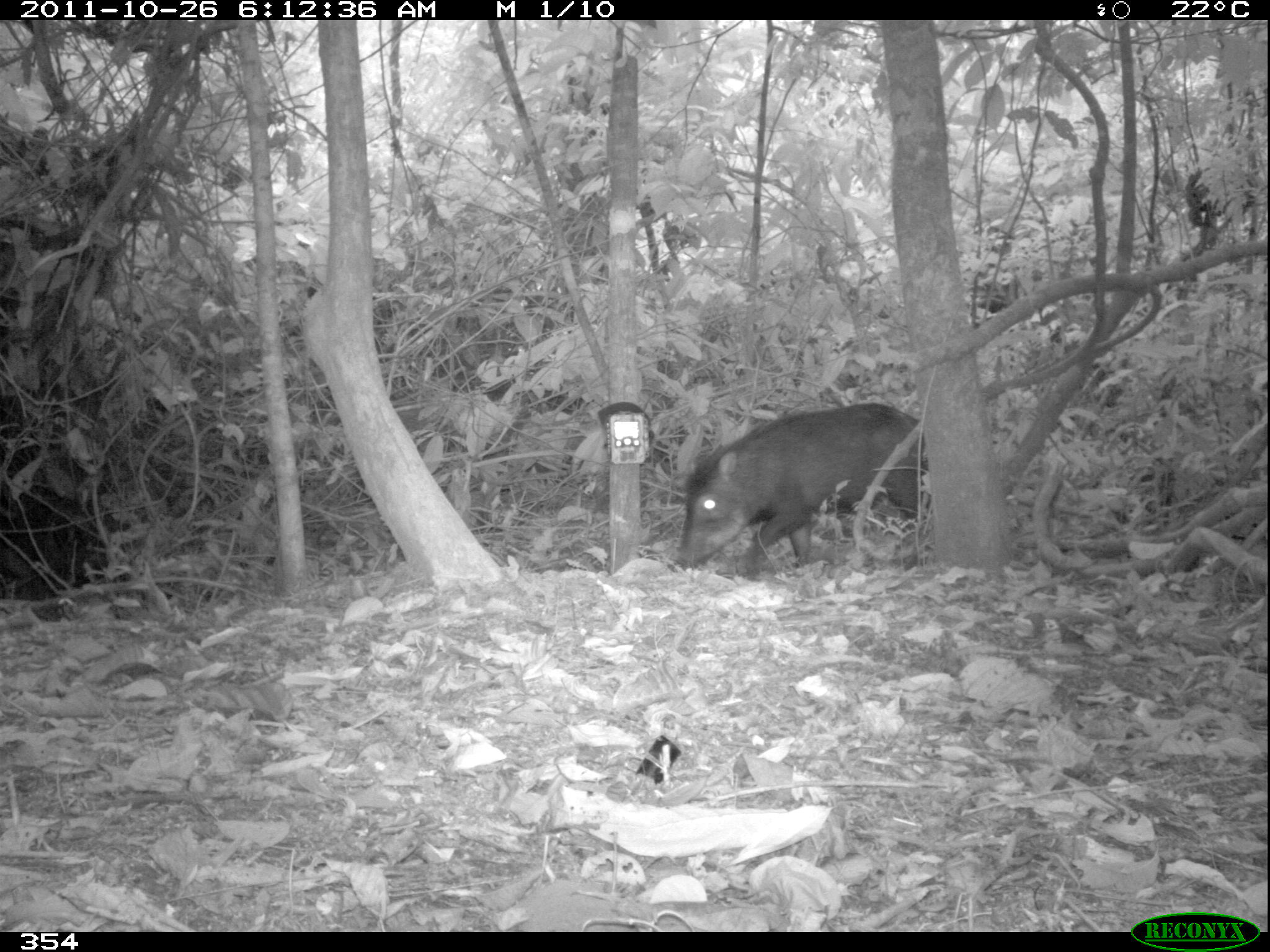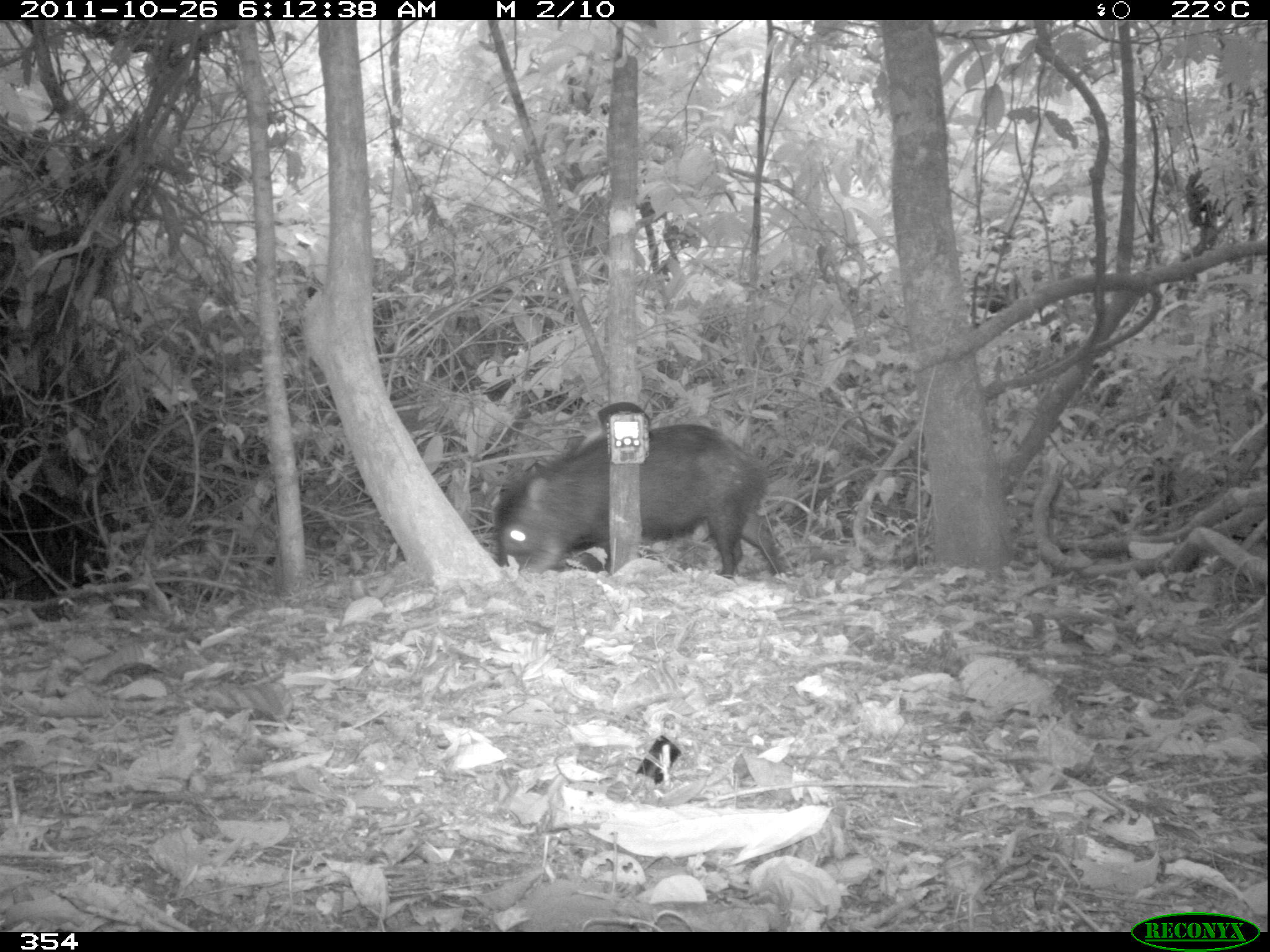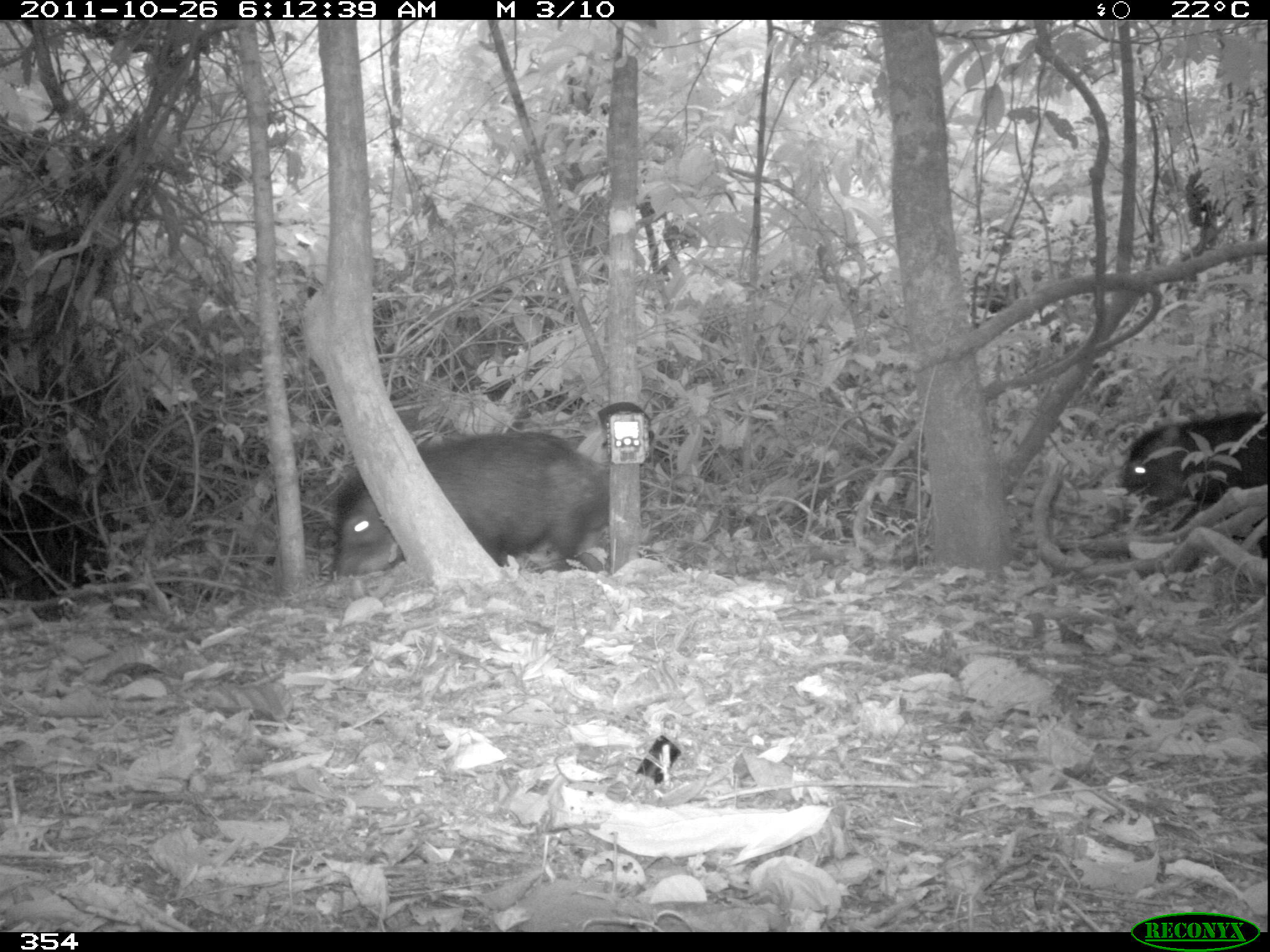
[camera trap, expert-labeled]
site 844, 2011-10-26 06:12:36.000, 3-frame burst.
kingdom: Animalia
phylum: Chordata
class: Mammalia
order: Artiodactyla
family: Tayassuidae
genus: Tayassu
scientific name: Tayassu pecari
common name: white-lipped peccary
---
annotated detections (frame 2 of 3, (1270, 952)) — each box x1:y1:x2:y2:
tayassu pecari: 492:422:787:579